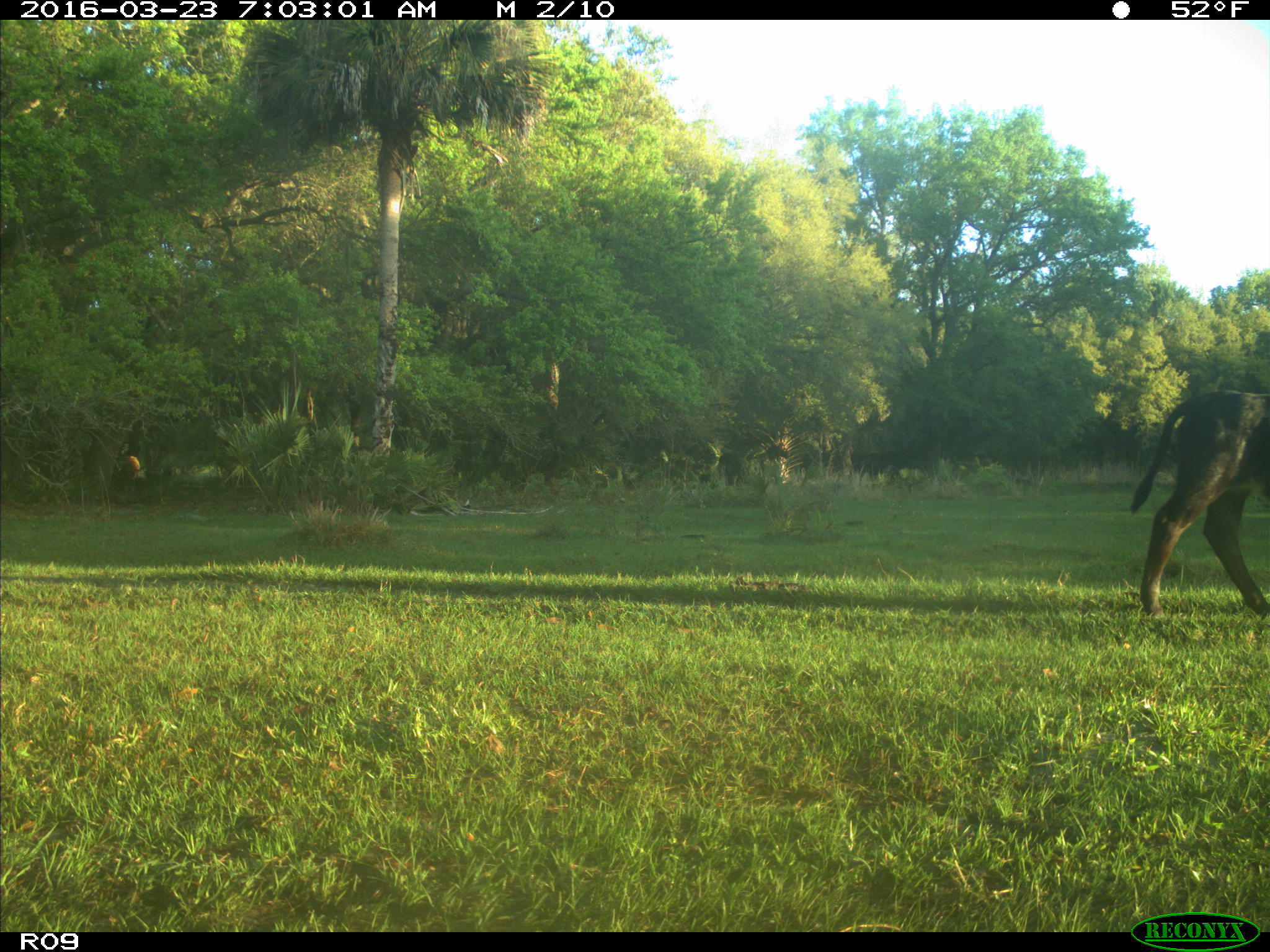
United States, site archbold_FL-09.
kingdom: Animalia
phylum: Chordata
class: Mammalia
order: Artiodactyla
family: Bovidae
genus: Bos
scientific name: Bos taurus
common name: domestic cow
Bos taurus (domestic cow).